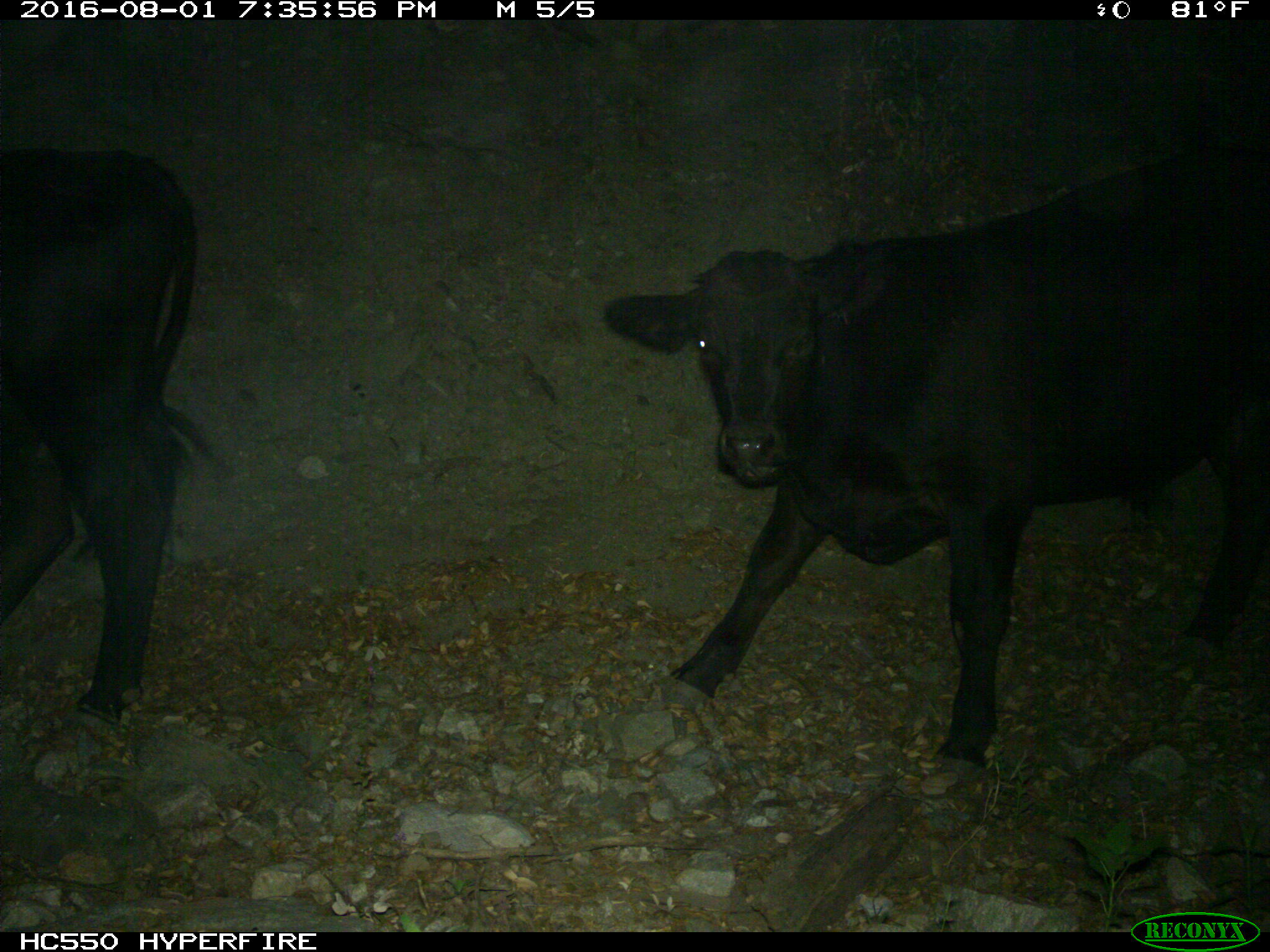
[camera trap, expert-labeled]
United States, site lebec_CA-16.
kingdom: Animalia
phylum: Chordata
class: Mammalia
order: Artiodactyla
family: Bovidae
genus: Bos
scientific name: Bos taurus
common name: domestic cow